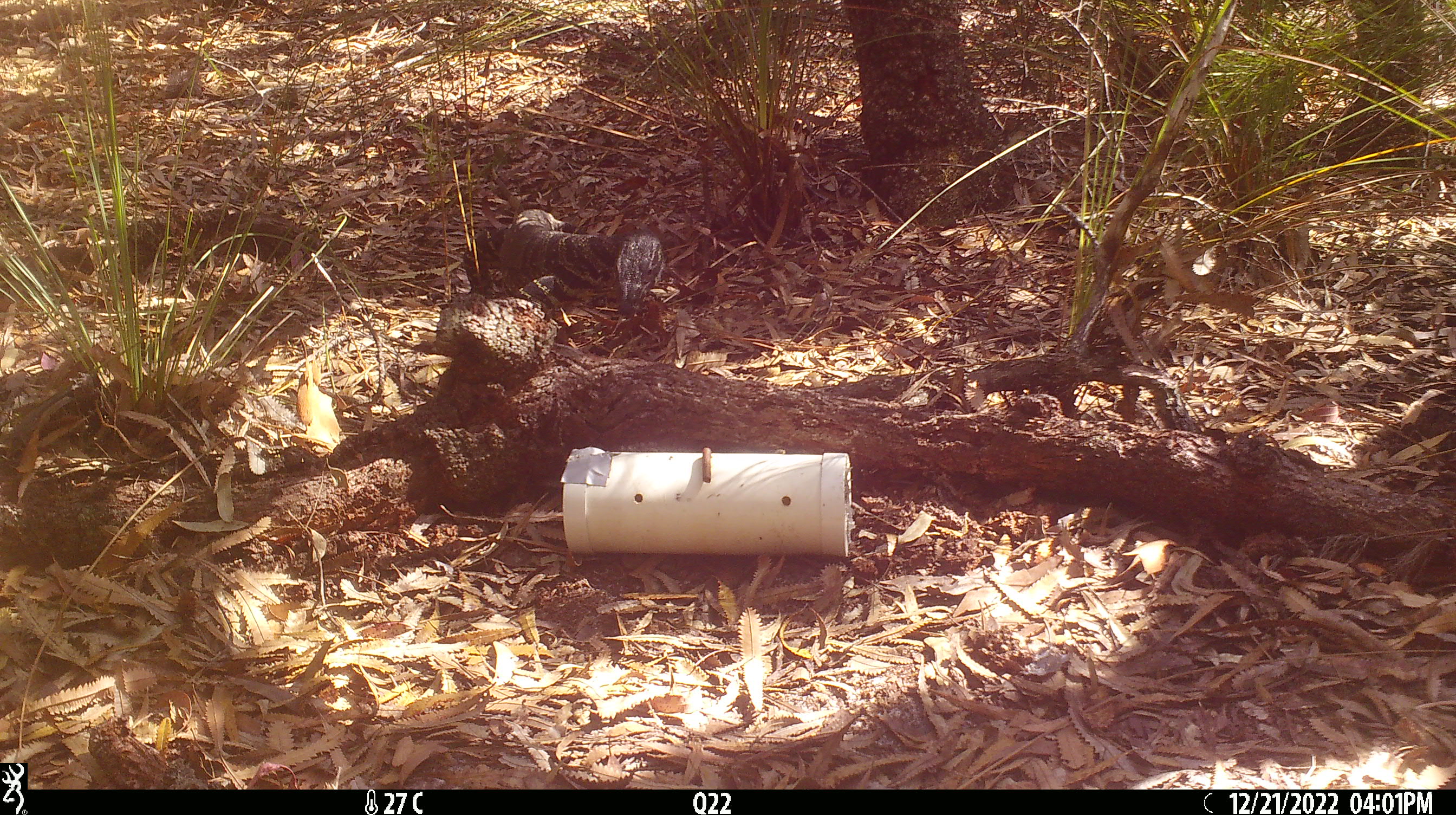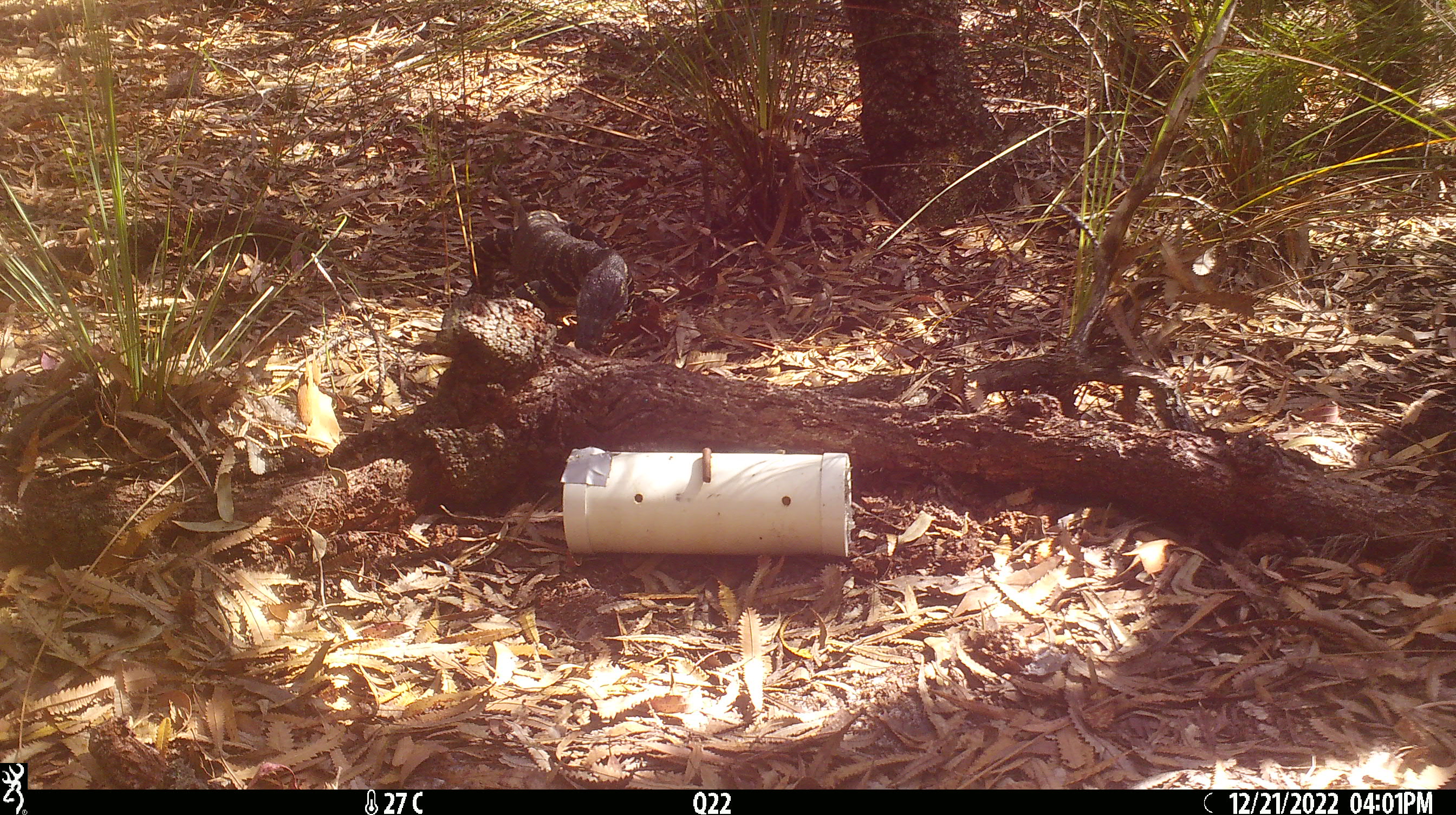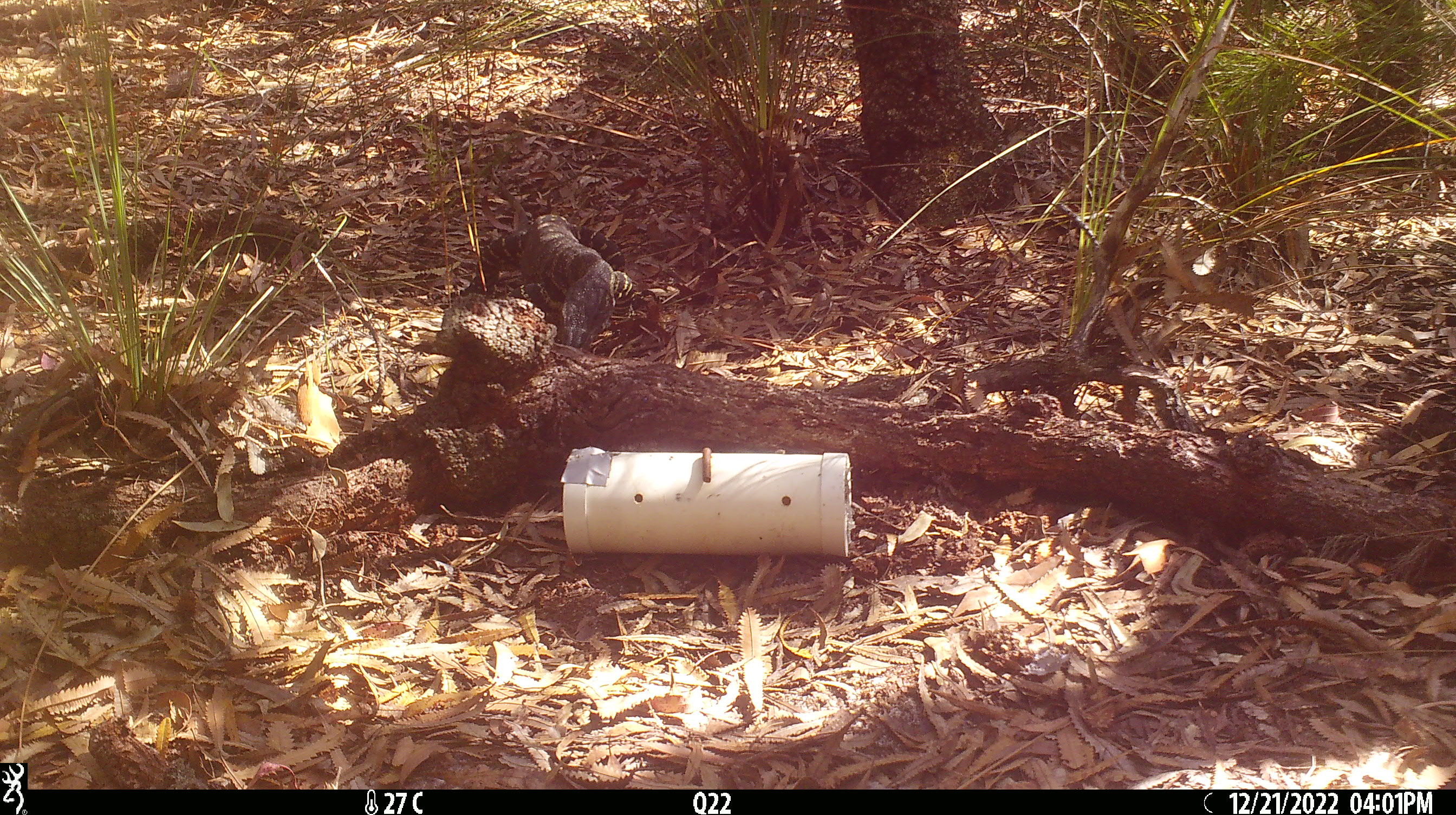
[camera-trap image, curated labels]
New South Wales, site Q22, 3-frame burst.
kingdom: Animalia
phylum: Chordata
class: Reptilia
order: Squamata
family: Varanidae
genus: Varanus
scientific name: Varanus varius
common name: lace monitor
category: goanna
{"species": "goanna (lace monitor) (Varanus varius)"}